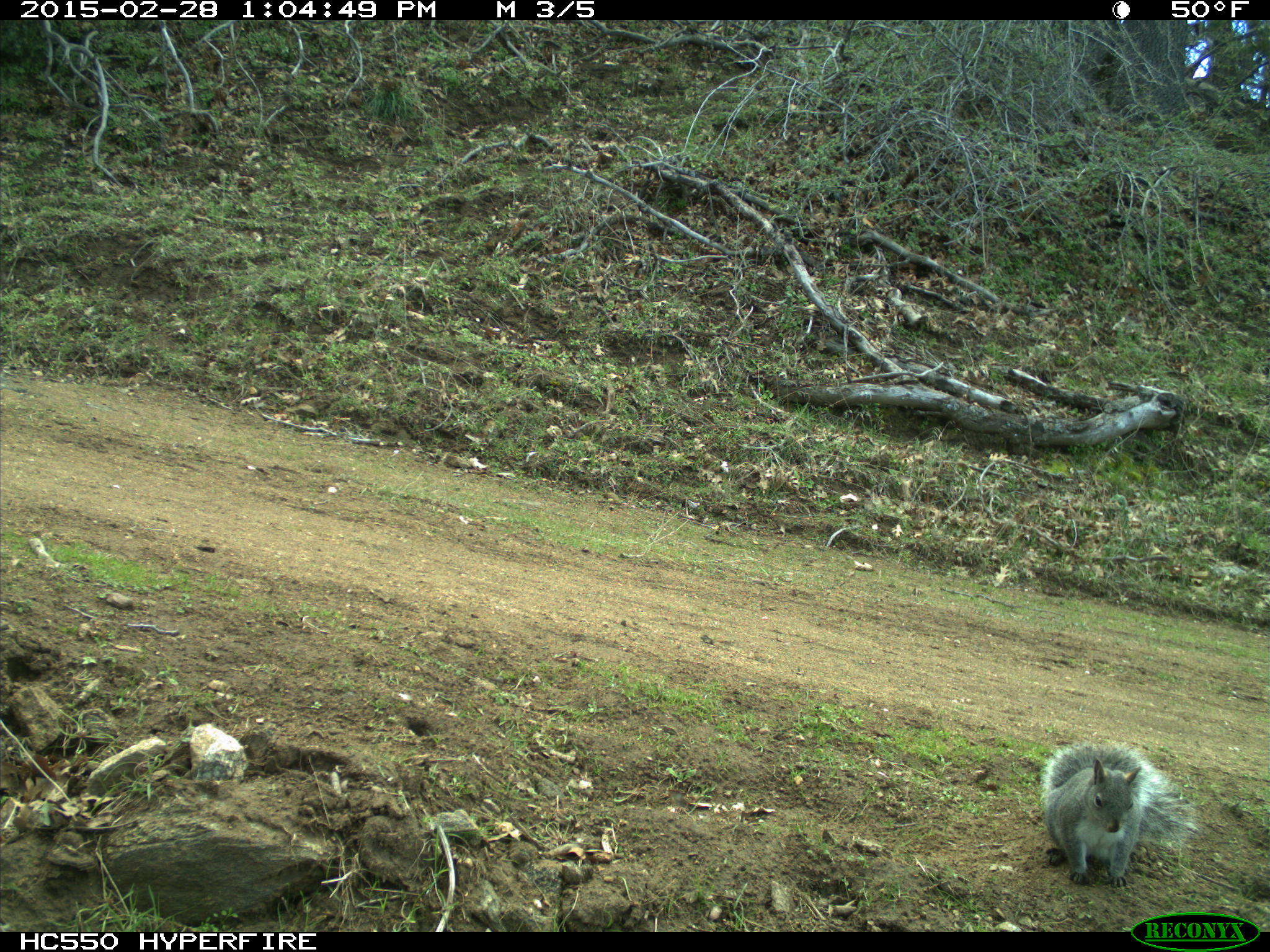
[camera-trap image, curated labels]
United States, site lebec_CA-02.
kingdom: Animalia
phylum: Chordata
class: Mammalia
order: Rodentia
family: Sciuridae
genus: Sciurus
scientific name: Sciurus carolinensis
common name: eastern gray squirrel